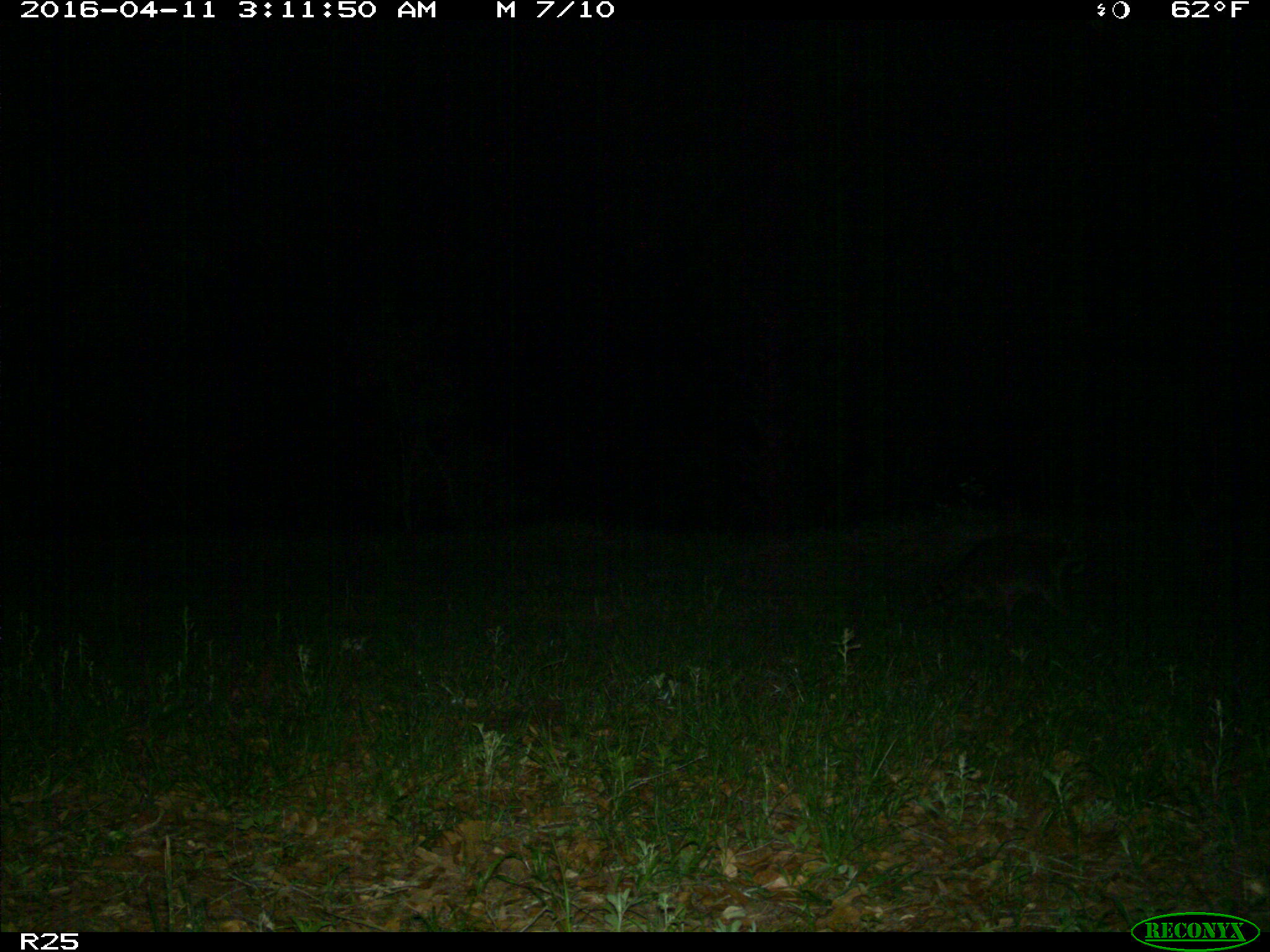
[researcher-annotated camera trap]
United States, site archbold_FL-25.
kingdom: Animalia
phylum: Chordata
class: Mammalia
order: Carnivora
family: Procyonidae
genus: Procyon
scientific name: Procyon lotor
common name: common raccoon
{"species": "Procyon lotor (common raccoon)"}